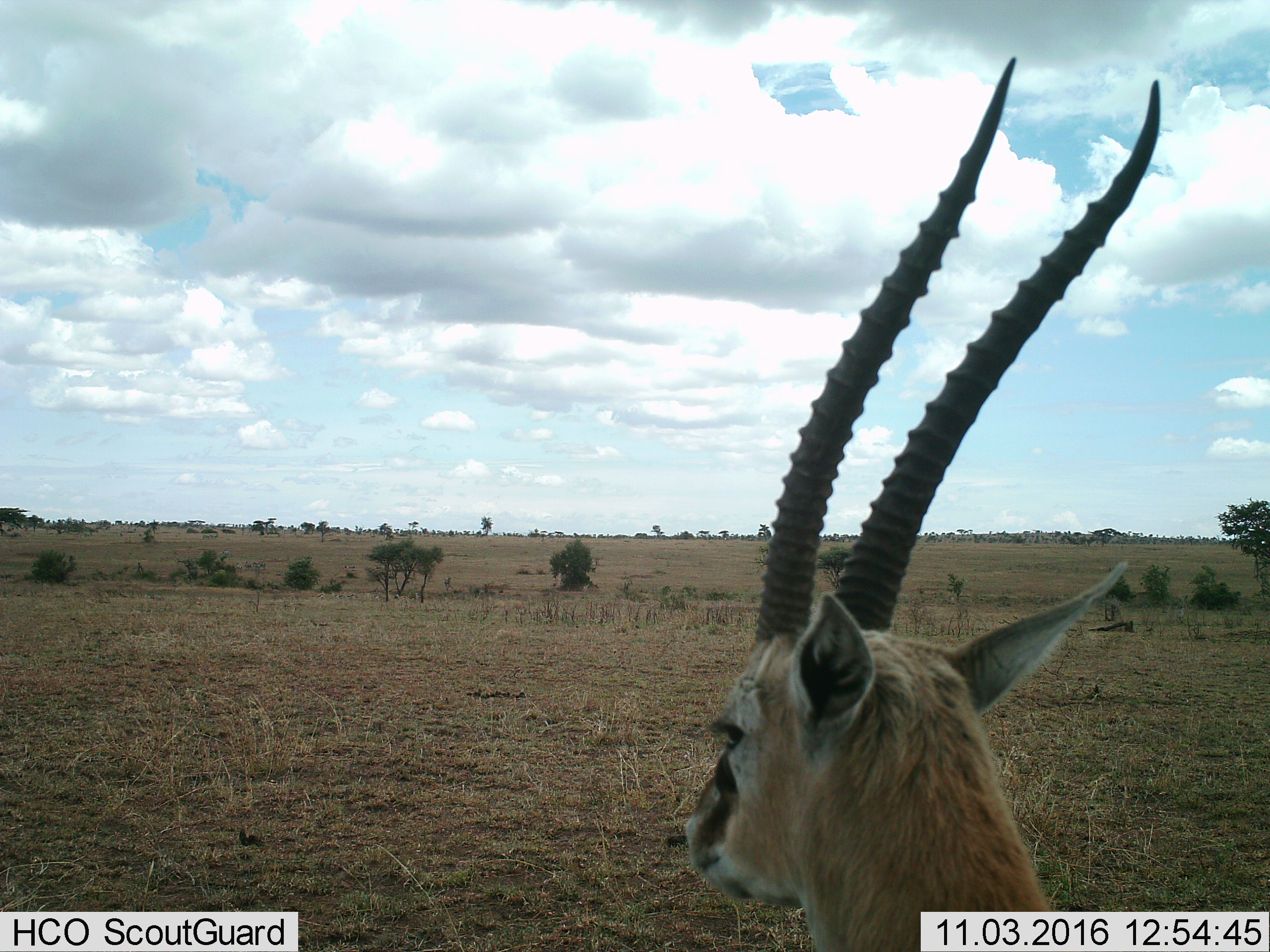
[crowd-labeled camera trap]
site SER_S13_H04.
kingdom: Animalia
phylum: Chordata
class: Mammalia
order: Artiodactyla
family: Bovidae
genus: Eudorcas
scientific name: Eudorcas thomsonii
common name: thomson's gazelle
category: gazellethomsons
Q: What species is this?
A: Gazellethomsons (thomson's gazelle) (Eudorcas thomsonii).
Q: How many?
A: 1.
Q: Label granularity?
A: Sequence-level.